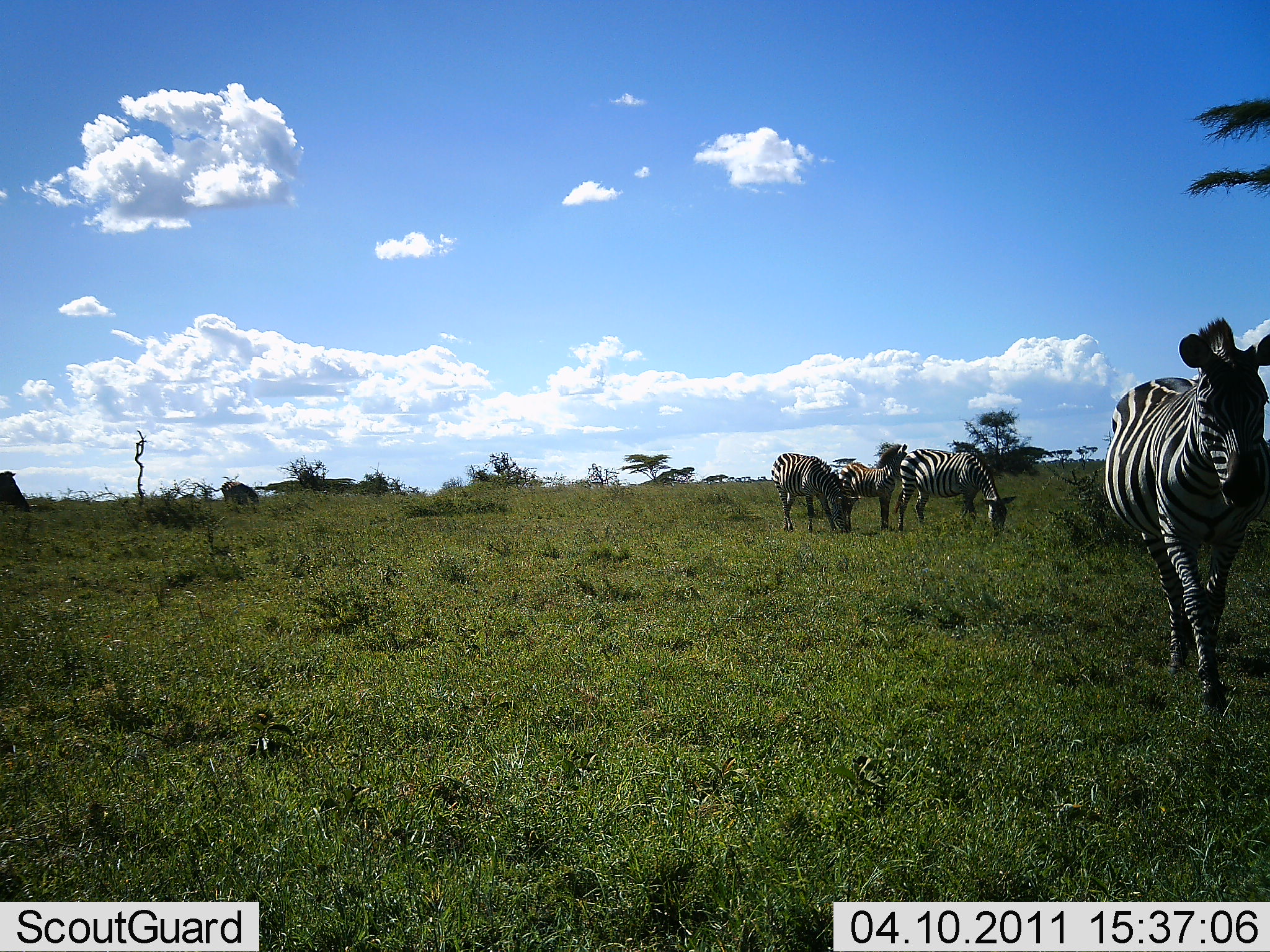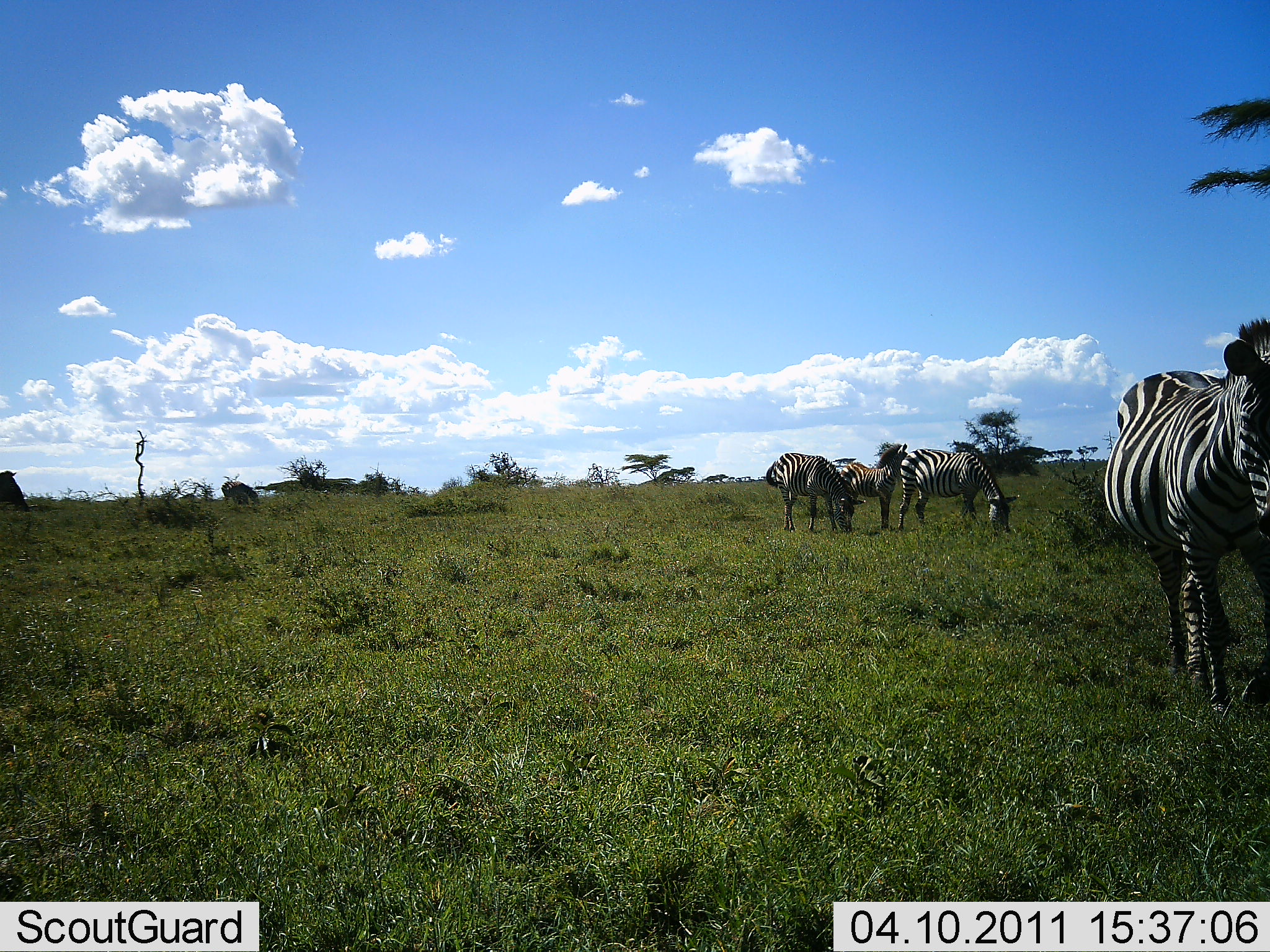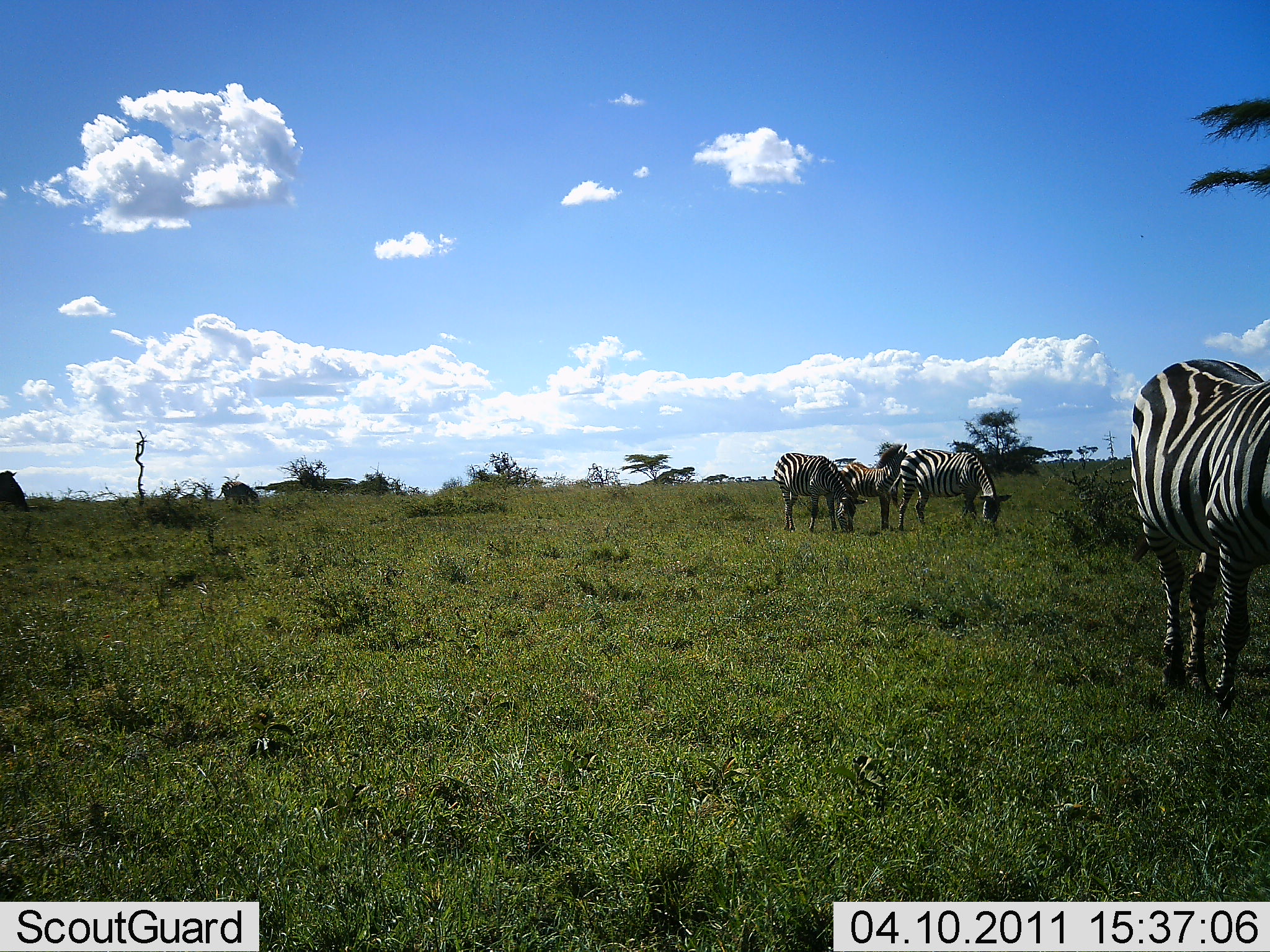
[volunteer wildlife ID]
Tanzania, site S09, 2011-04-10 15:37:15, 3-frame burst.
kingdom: Animalia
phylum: Chordata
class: Mammalia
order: Perissodactyla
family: Equidae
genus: Equus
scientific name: Equus quagga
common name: plains zebra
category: zebra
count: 4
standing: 75%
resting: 0%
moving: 67%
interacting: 0%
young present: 8%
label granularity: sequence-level